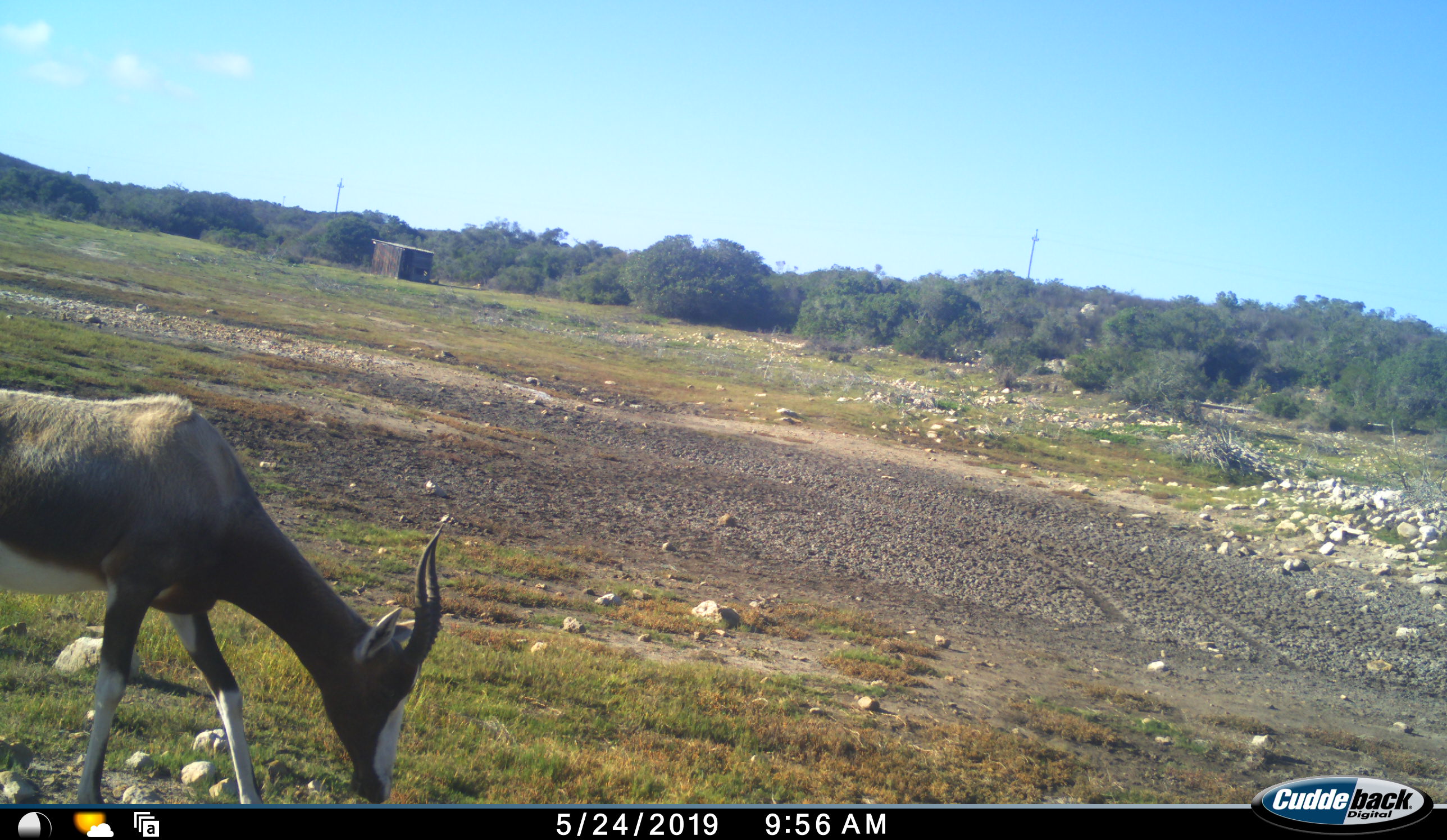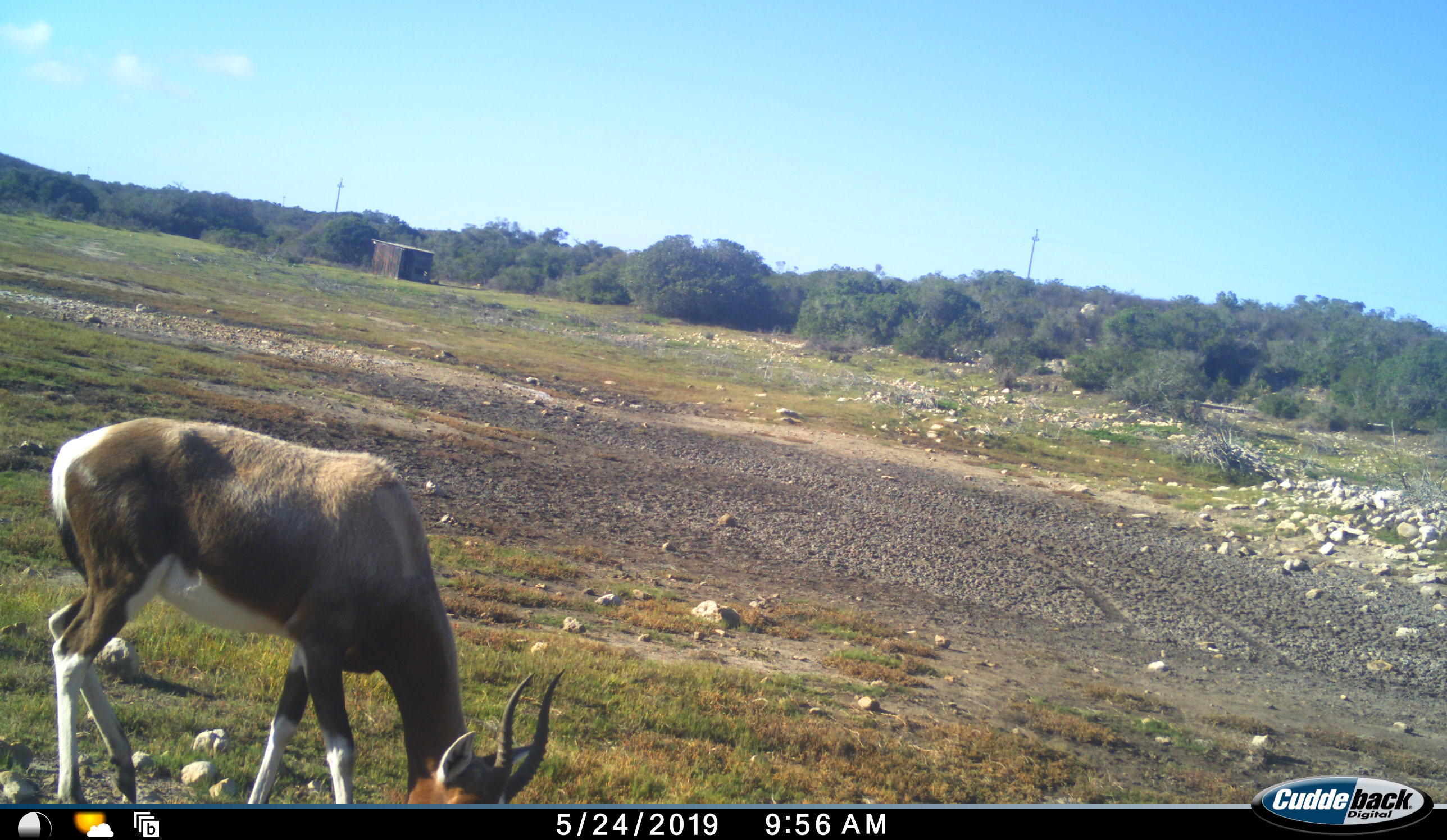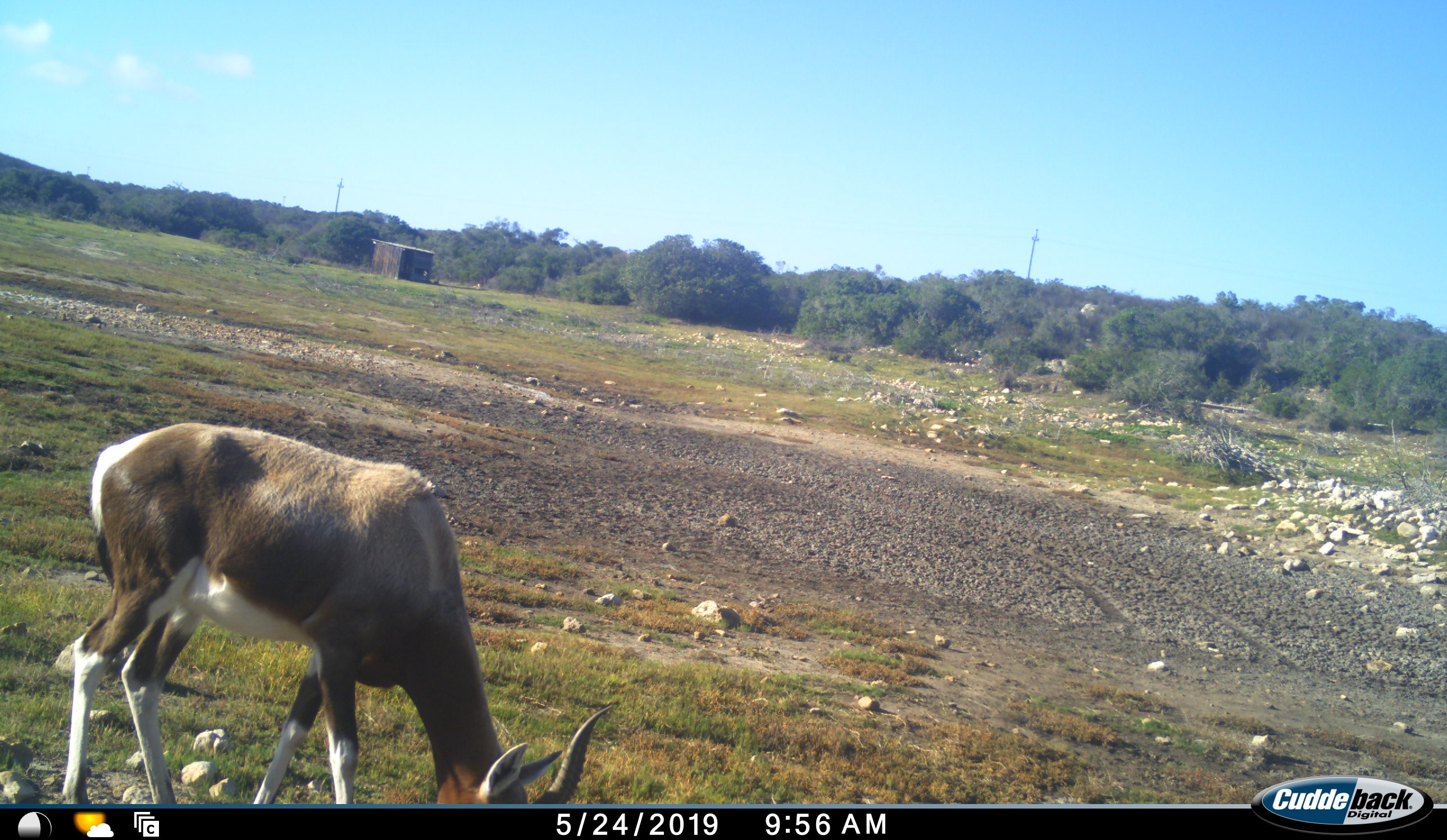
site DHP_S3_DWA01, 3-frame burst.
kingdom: Animalia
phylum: Chordata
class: Mammalia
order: Artiodactyla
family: Bovidae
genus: Damaliscus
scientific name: Damaliscus pygargus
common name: bontebok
Bontebok (Damaliscus pygargus), count 1. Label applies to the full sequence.